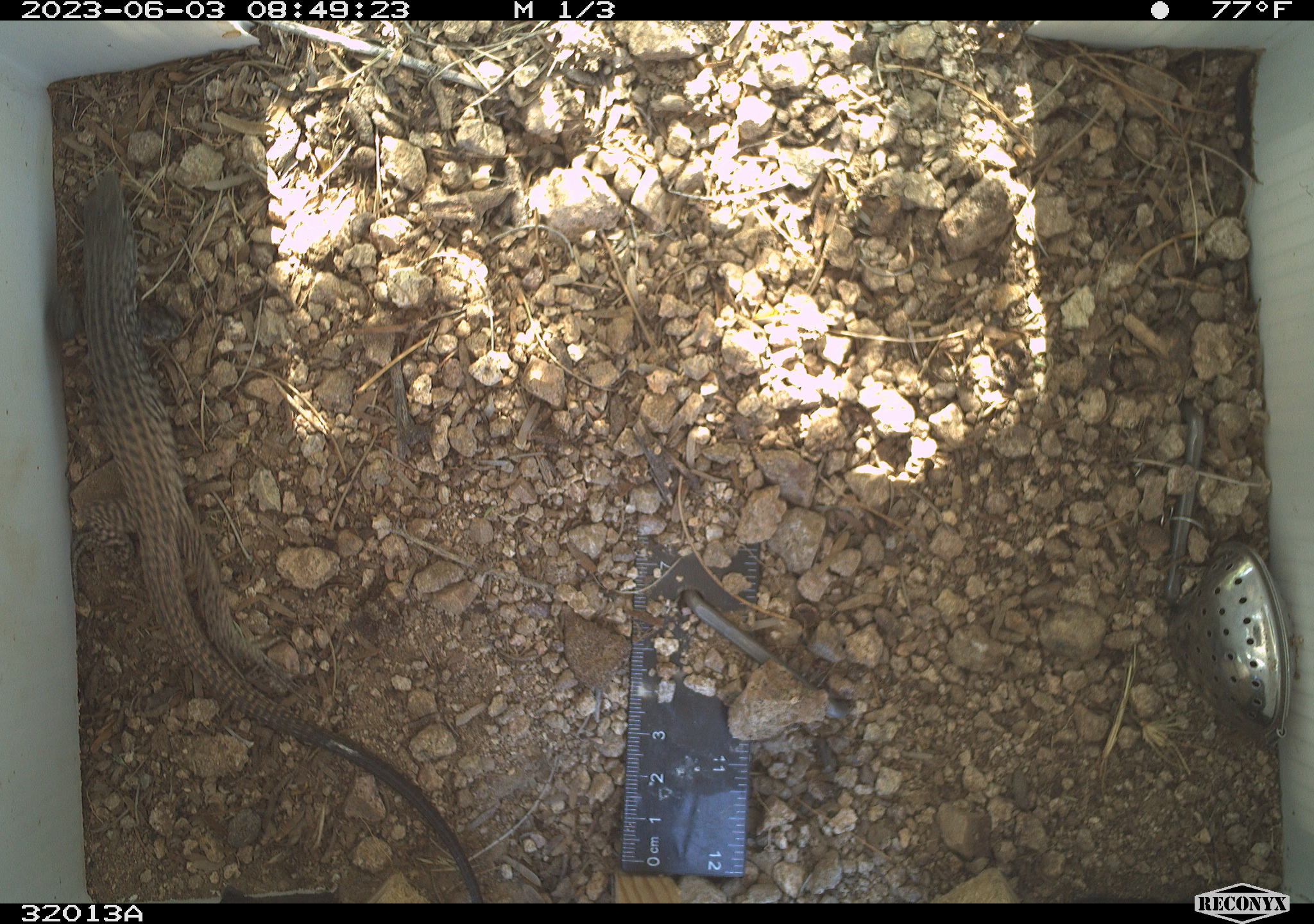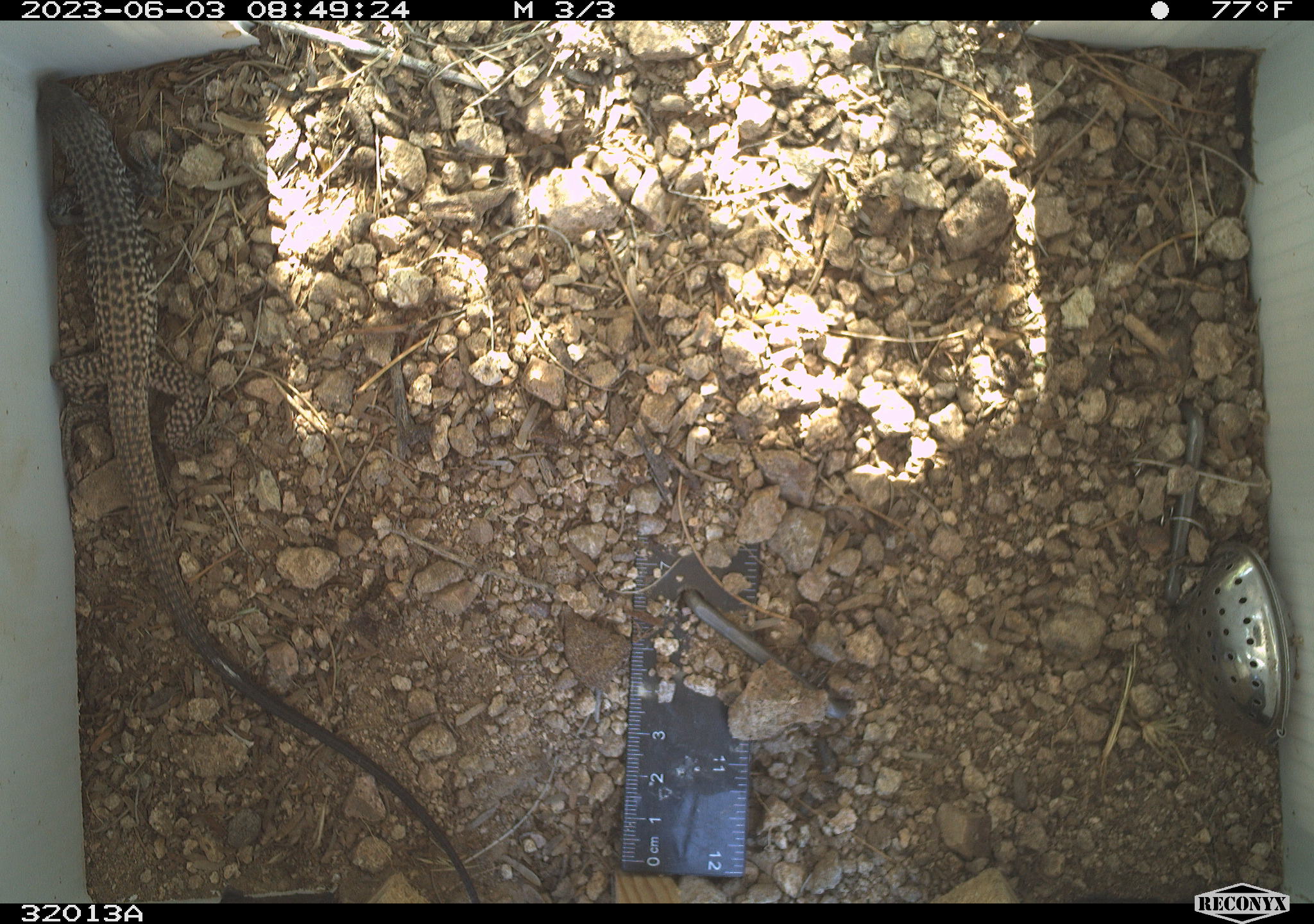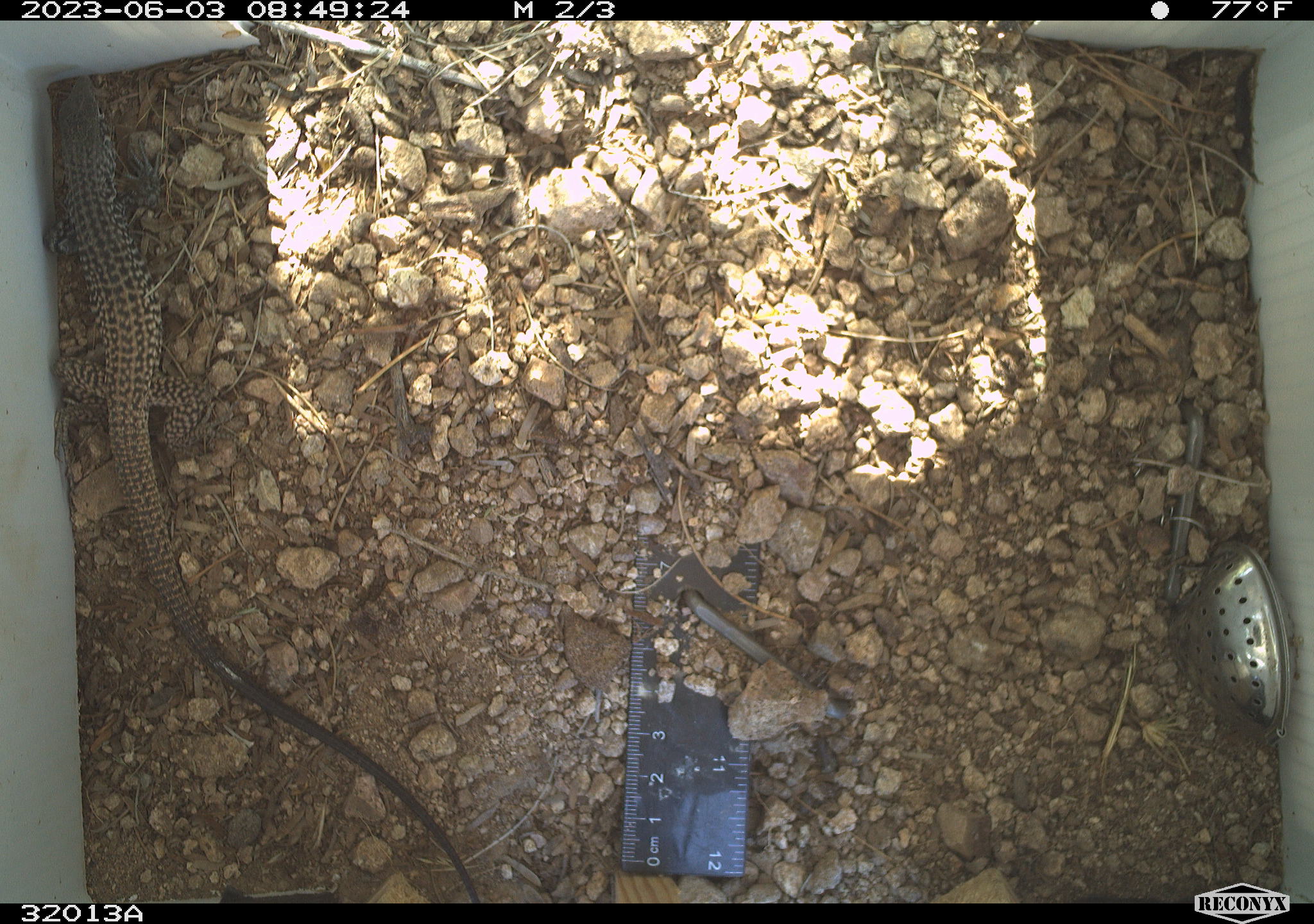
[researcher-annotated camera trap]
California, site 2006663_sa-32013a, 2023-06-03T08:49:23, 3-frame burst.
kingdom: Animalia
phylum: Chordata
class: Reptilia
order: Squamata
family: Teiidae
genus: Aspidoscelis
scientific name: Aspidoscelis tigris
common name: western whiptail